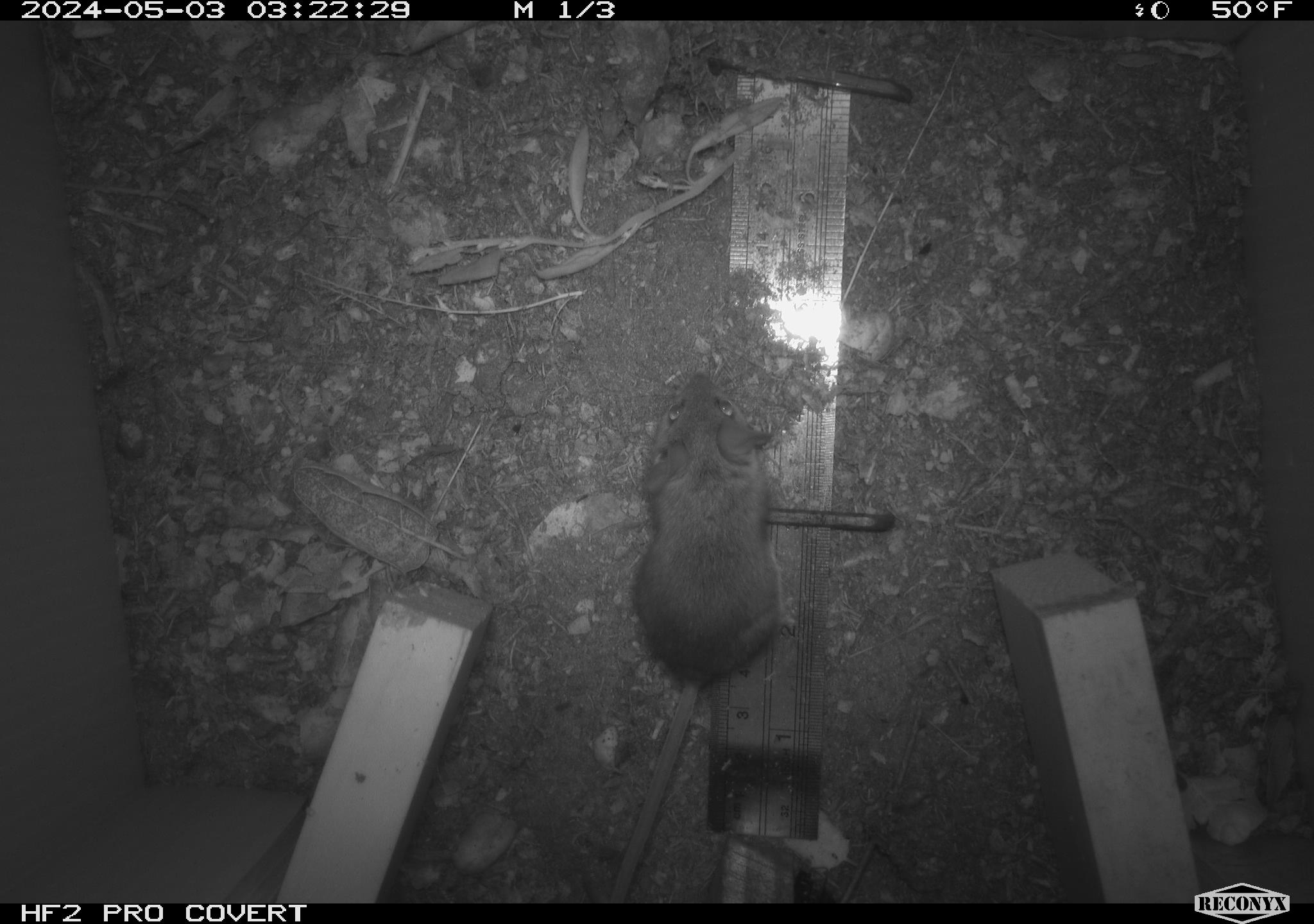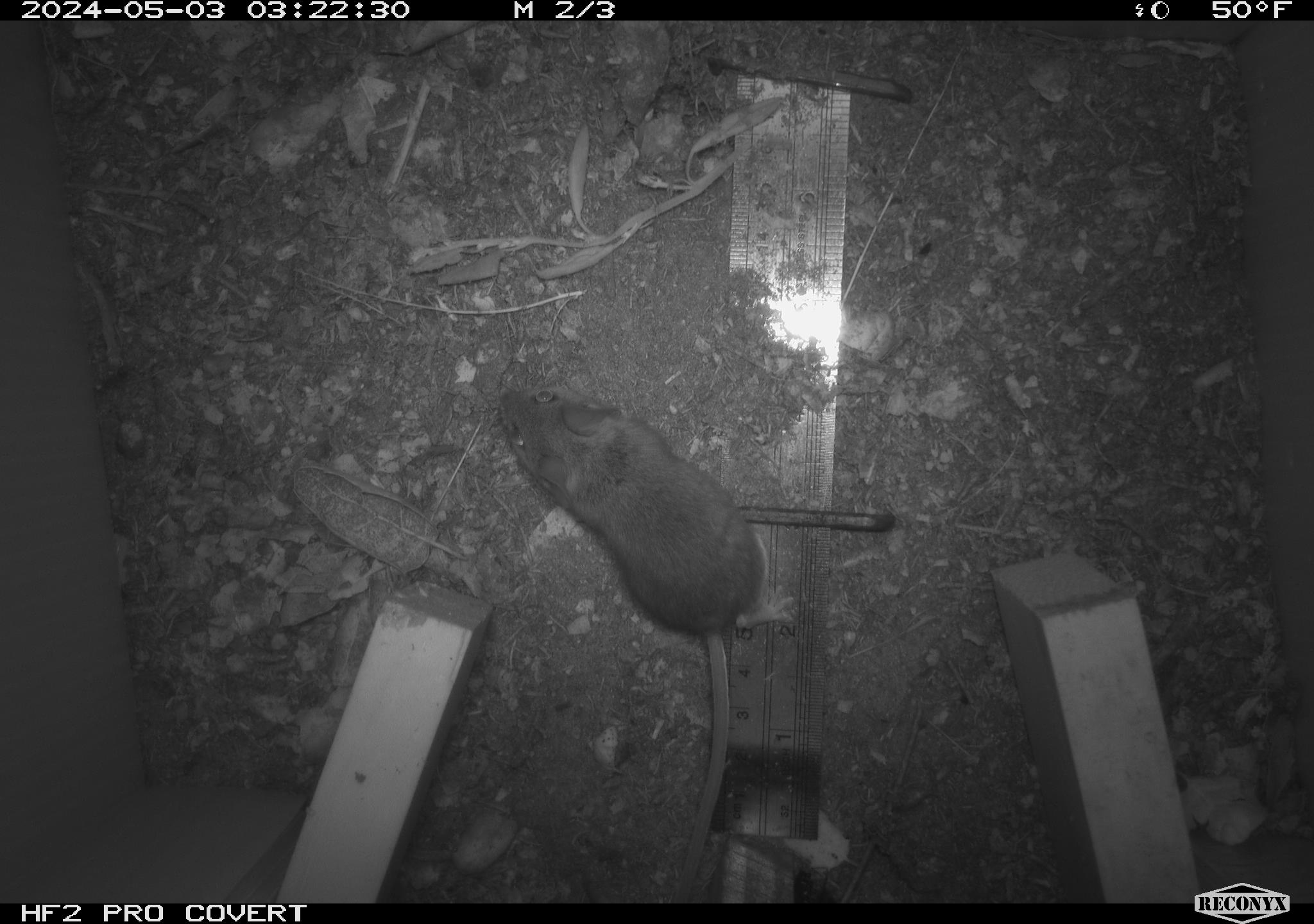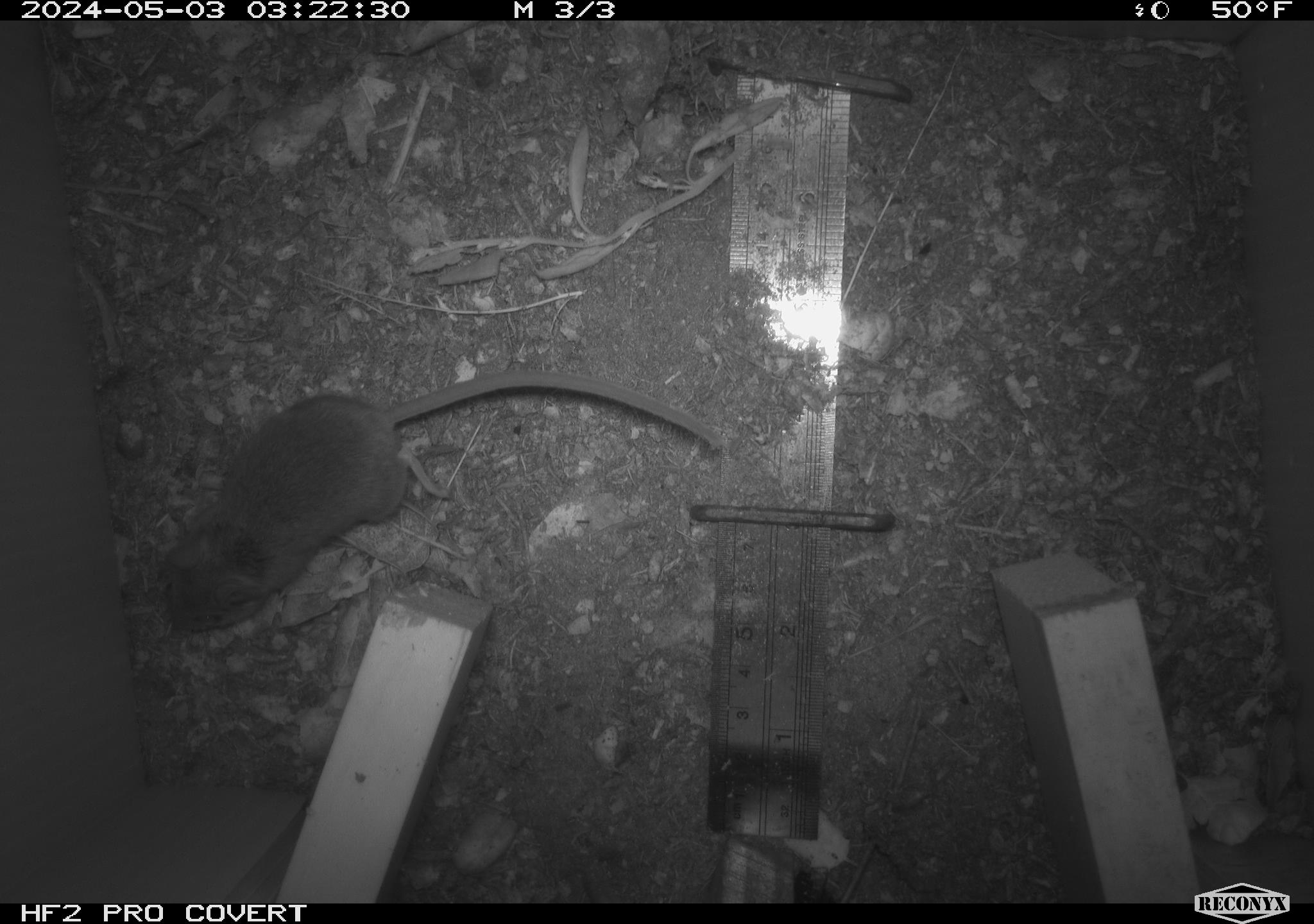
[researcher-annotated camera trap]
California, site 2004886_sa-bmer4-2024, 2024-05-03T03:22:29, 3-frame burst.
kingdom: Animalia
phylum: Chordata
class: Mammalia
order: Rodentia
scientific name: Rodentia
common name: mouse species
Mouse species (Rodentia).